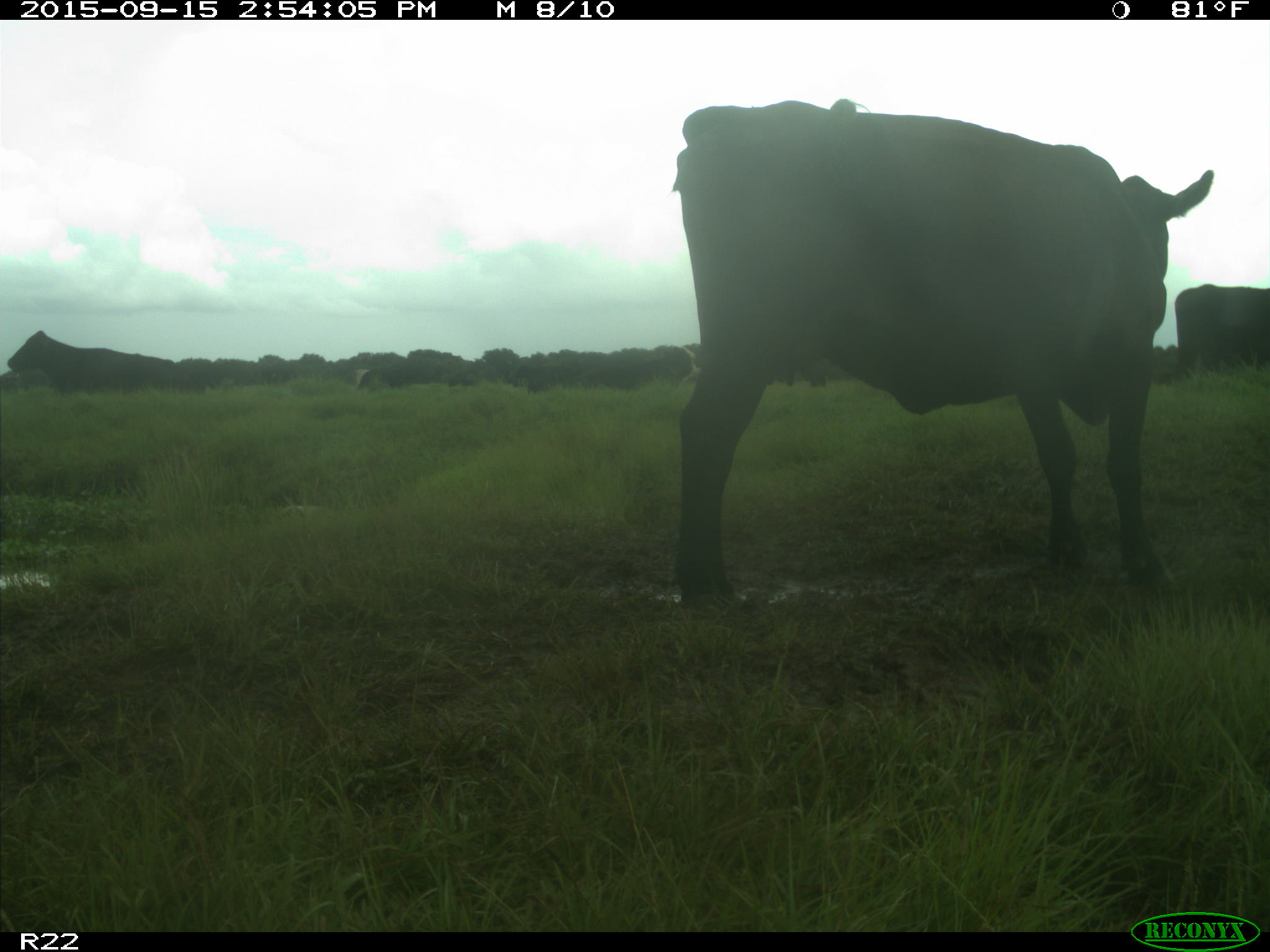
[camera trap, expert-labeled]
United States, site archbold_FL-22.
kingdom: Animalia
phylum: Chordata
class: Mammalia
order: Artiodactyla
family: Bovidae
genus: Bos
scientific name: Bos taurus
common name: domestic cow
Bos taurus (domestic cow).